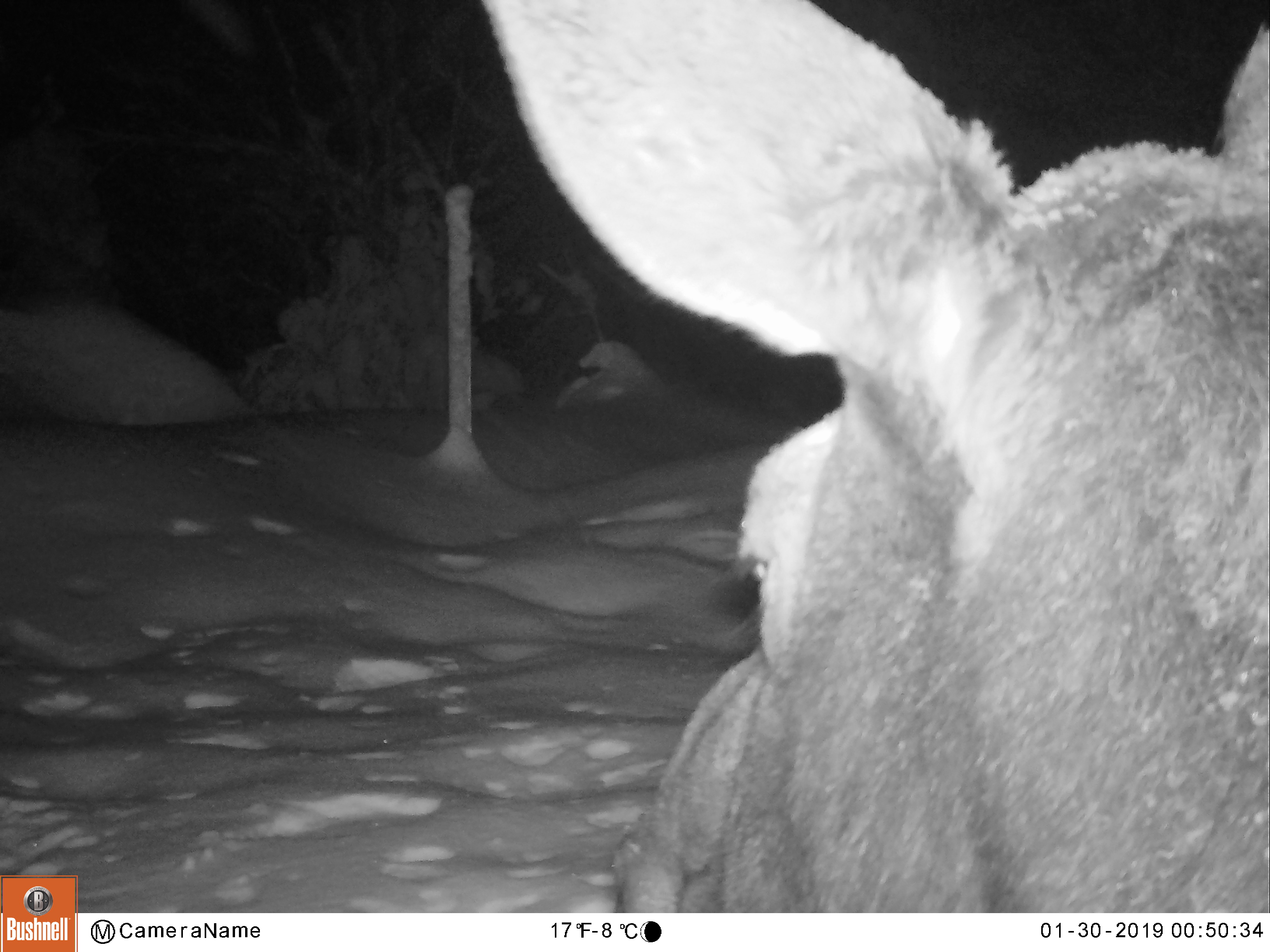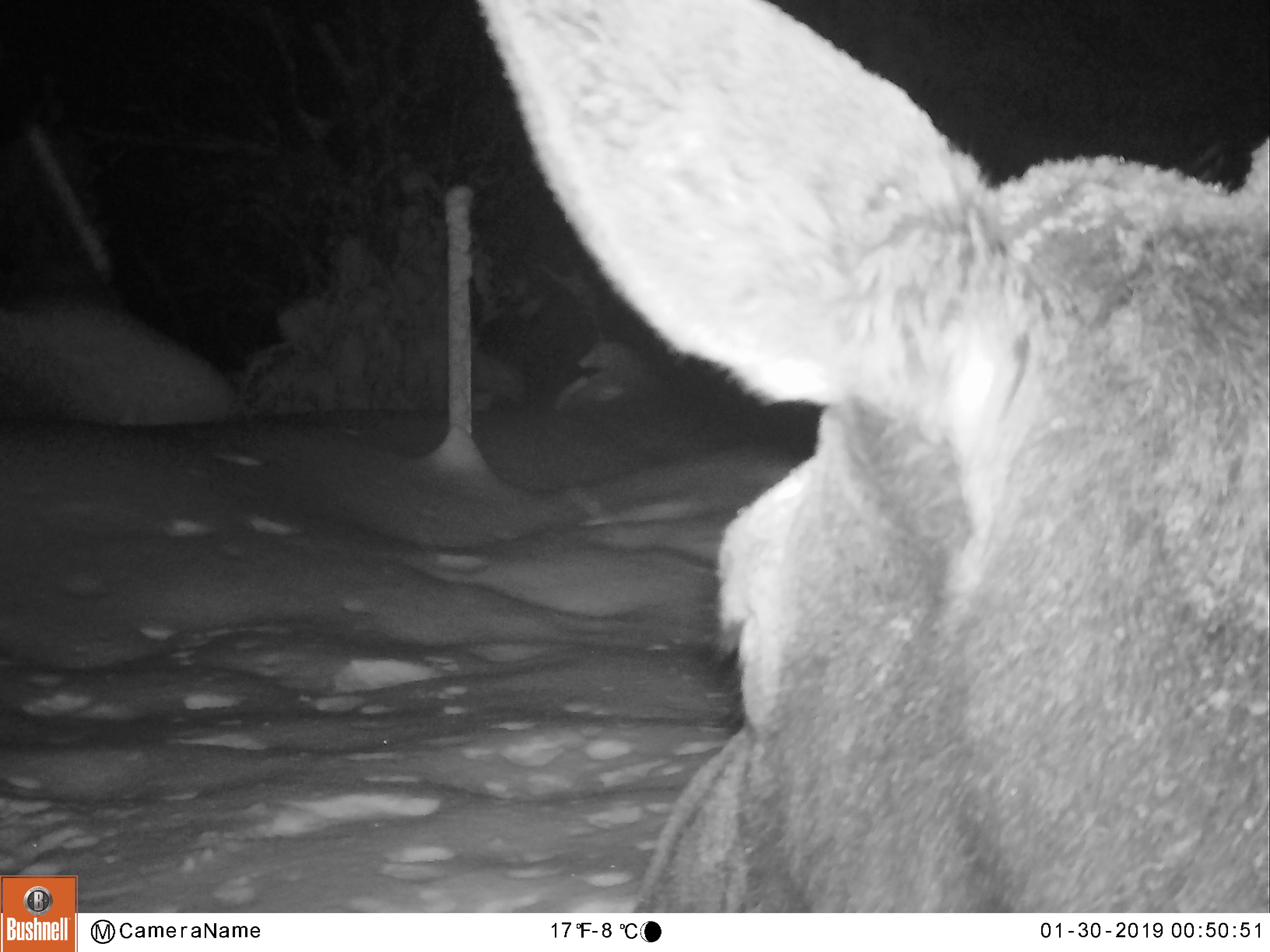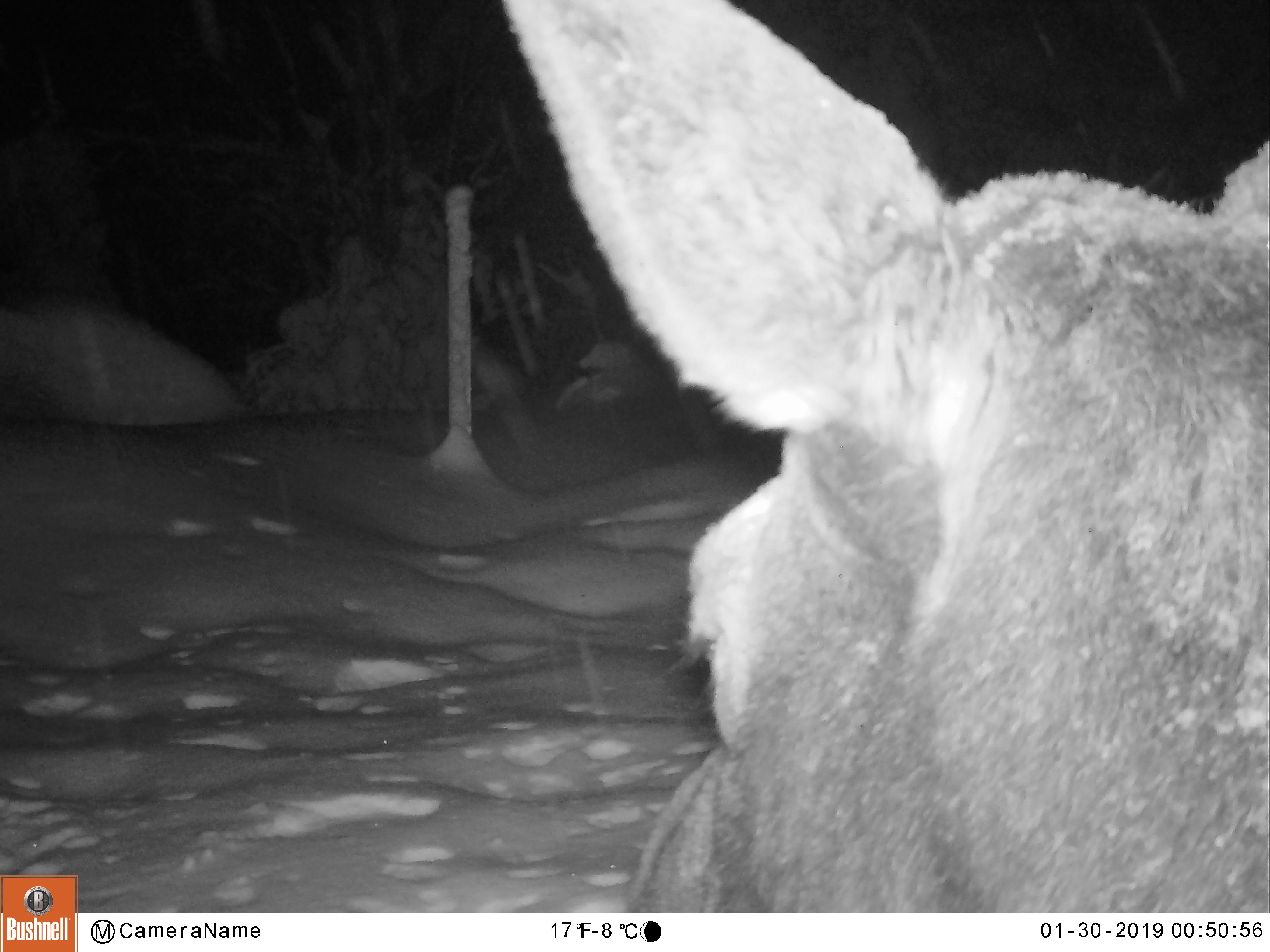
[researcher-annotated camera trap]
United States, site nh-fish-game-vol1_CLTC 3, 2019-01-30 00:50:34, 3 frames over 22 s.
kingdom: Animalia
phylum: Chordata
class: Mammalia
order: Artiodactyla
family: Cervidae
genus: Alces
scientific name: Alces alces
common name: moose